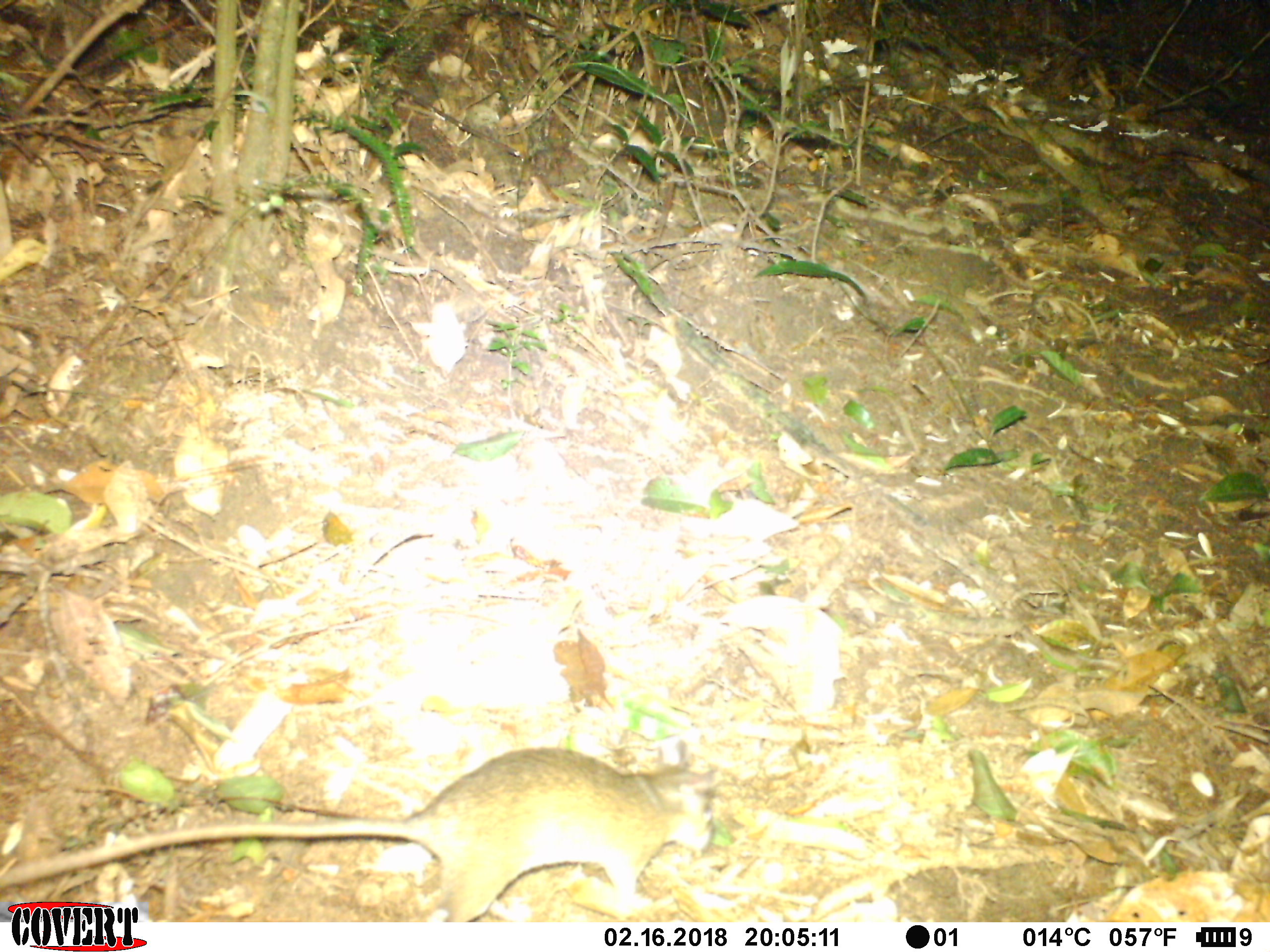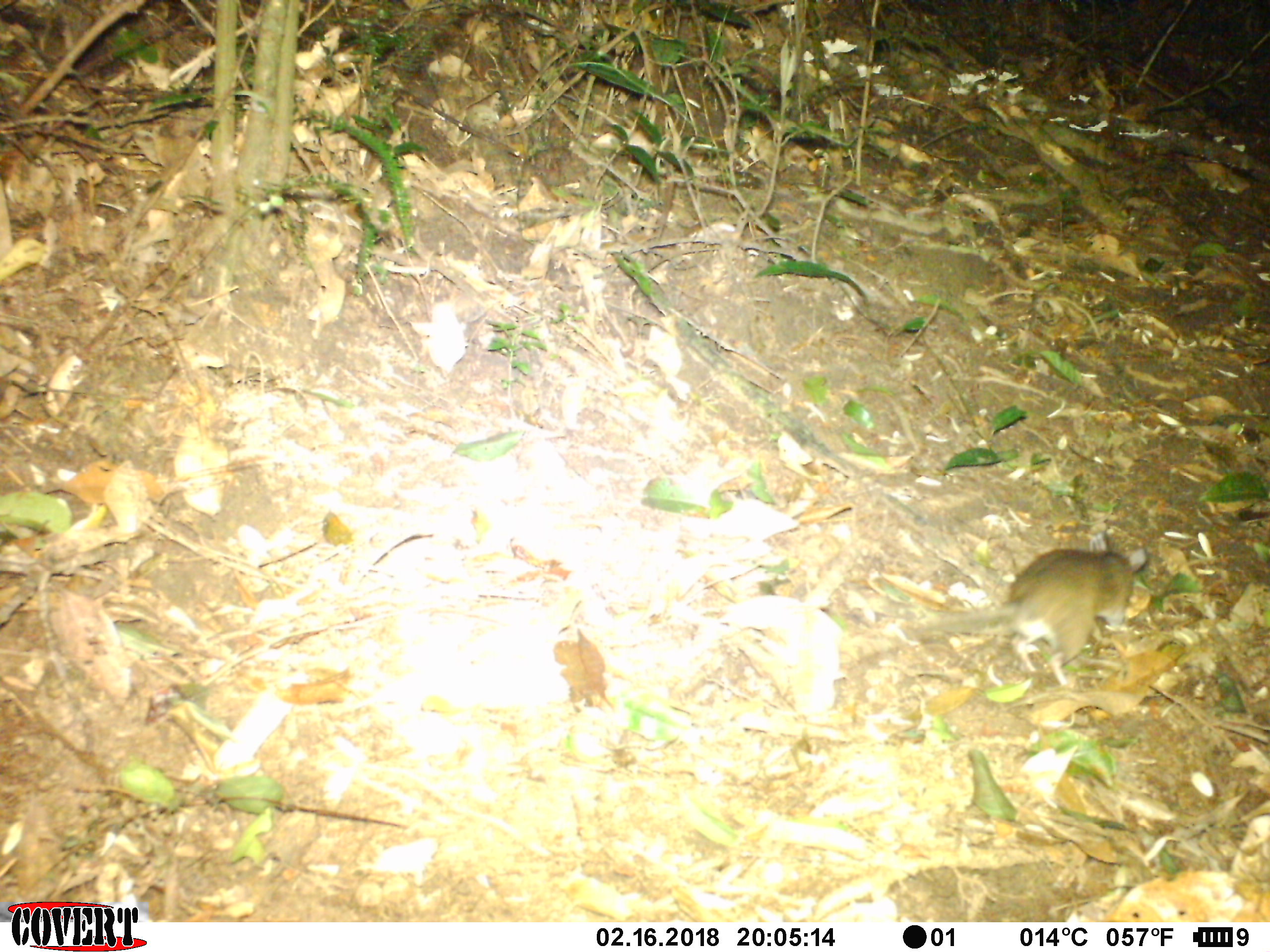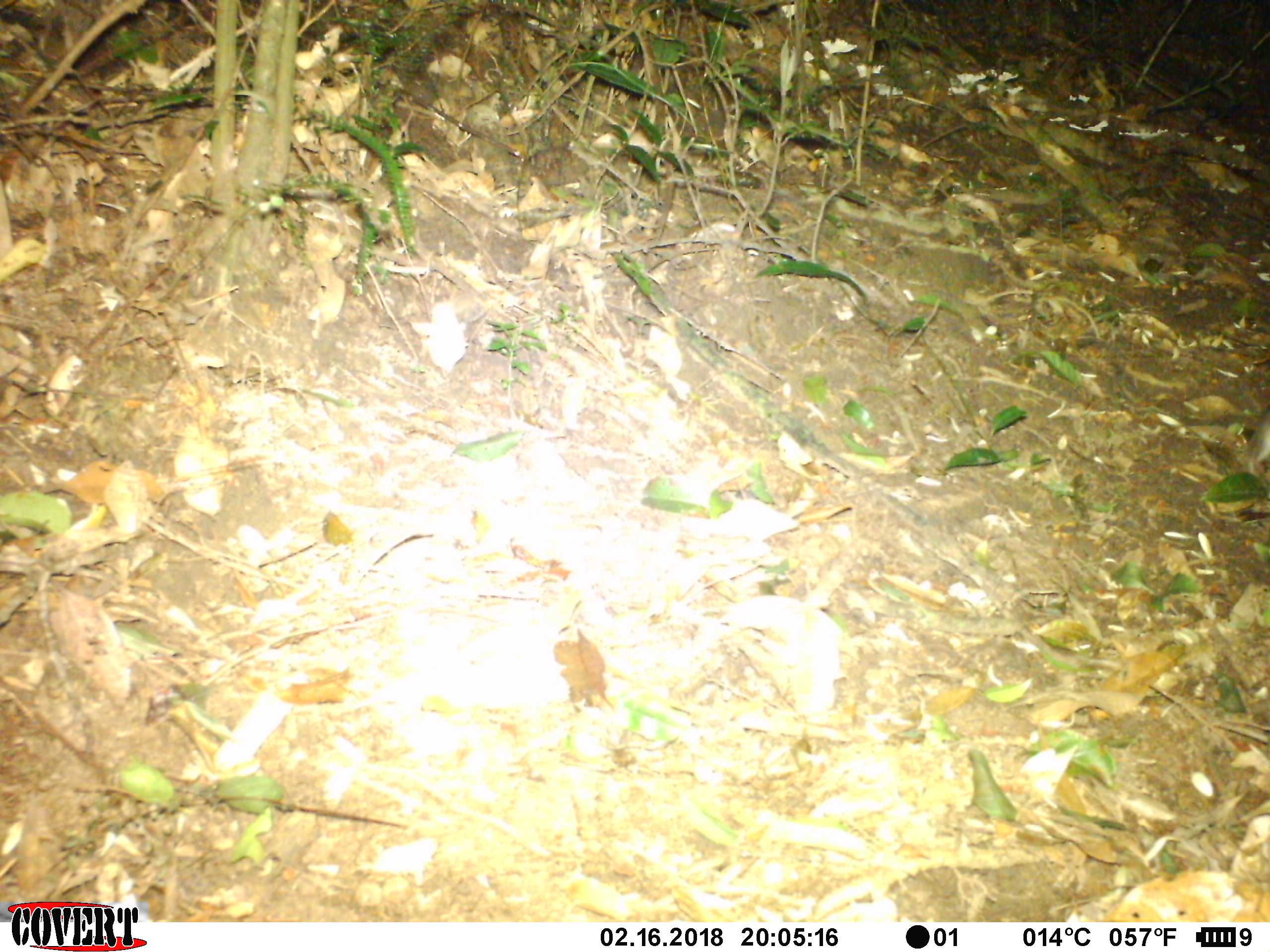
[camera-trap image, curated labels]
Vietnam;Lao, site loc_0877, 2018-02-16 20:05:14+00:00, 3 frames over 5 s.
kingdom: Animalia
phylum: Chordata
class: Mammalia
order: Rodentia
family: Muridae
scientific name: Muridae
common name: old-world mice and rats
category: unidentified murid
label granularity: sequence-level